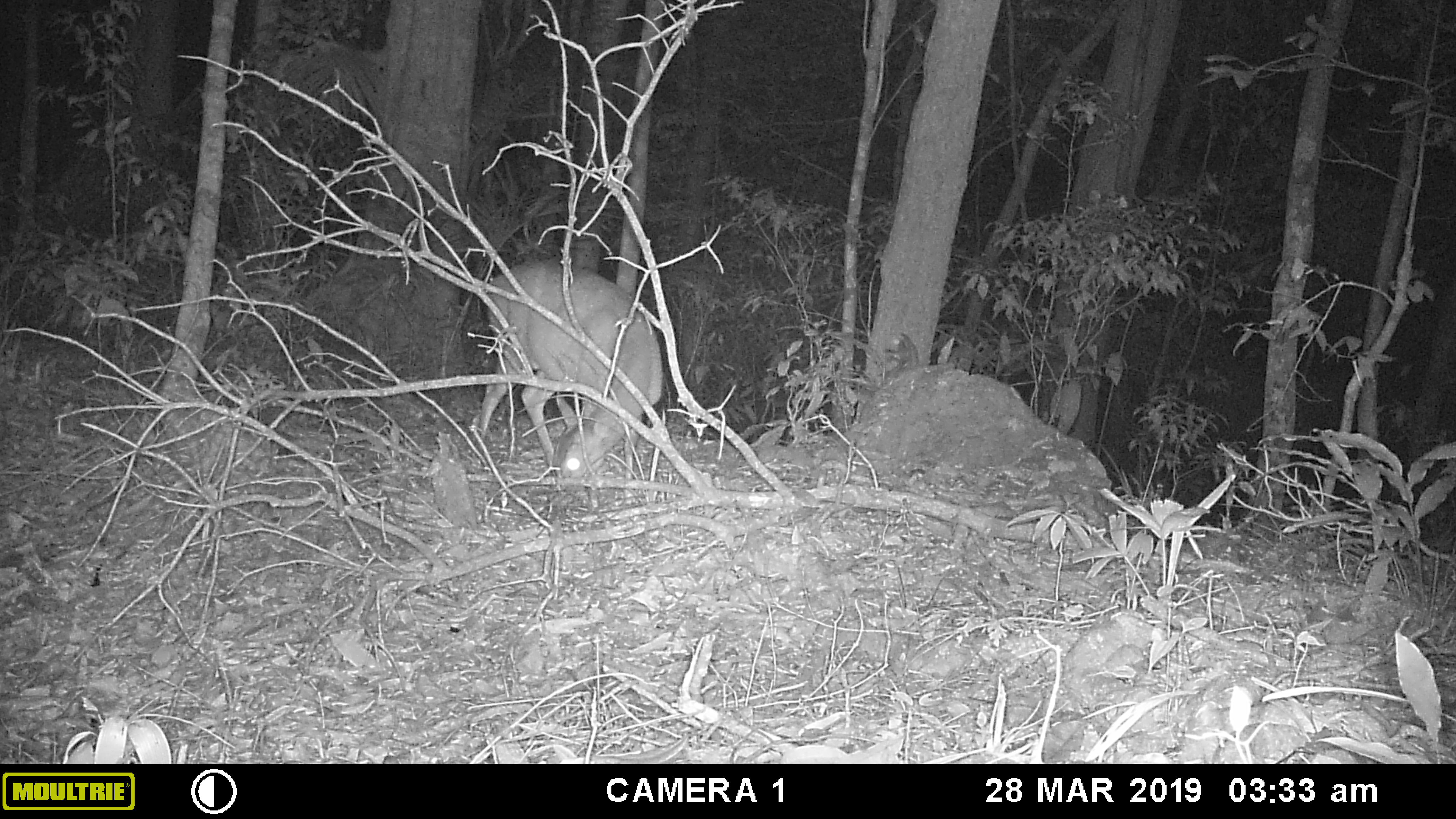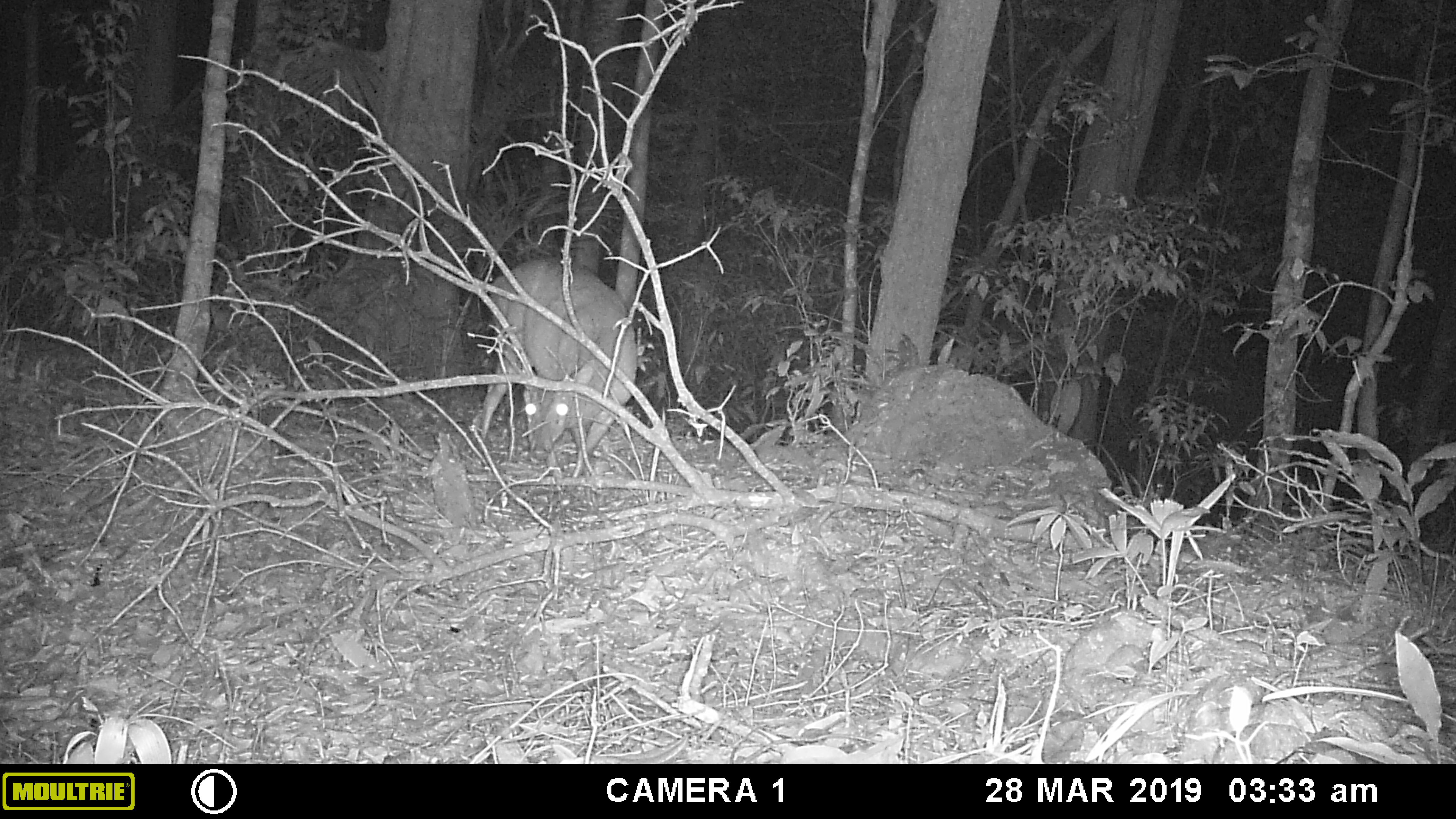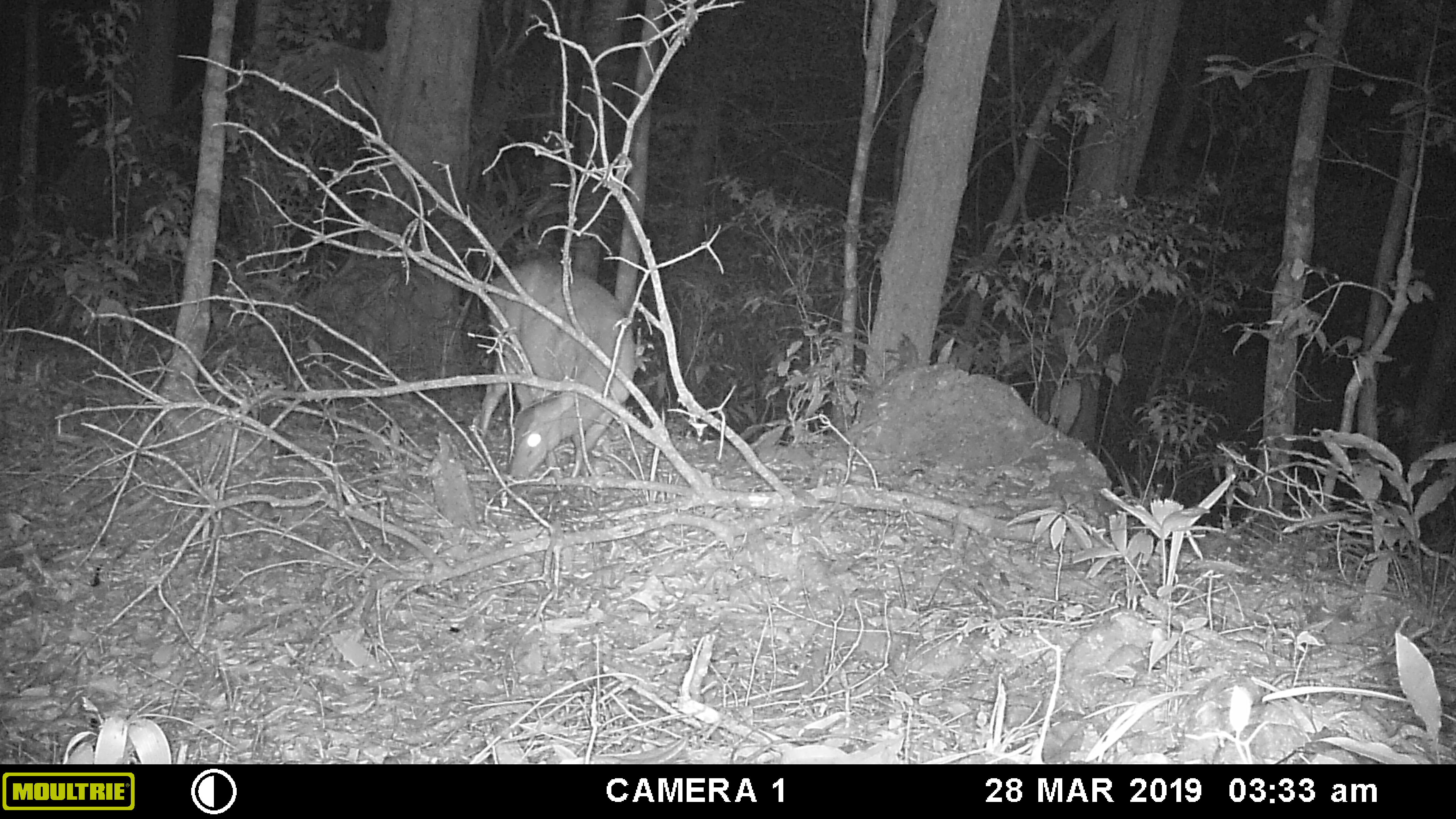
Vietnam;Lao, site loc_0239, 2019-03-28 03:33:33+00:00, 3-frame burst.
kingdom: Animalia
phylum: Chordata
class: Mammalia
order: Artiodactyla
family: Cervidae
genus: Muntiacus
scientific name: Muntiacus vuquangensis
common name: large-antlered muntjac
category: large antlered muntjac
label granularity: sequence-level